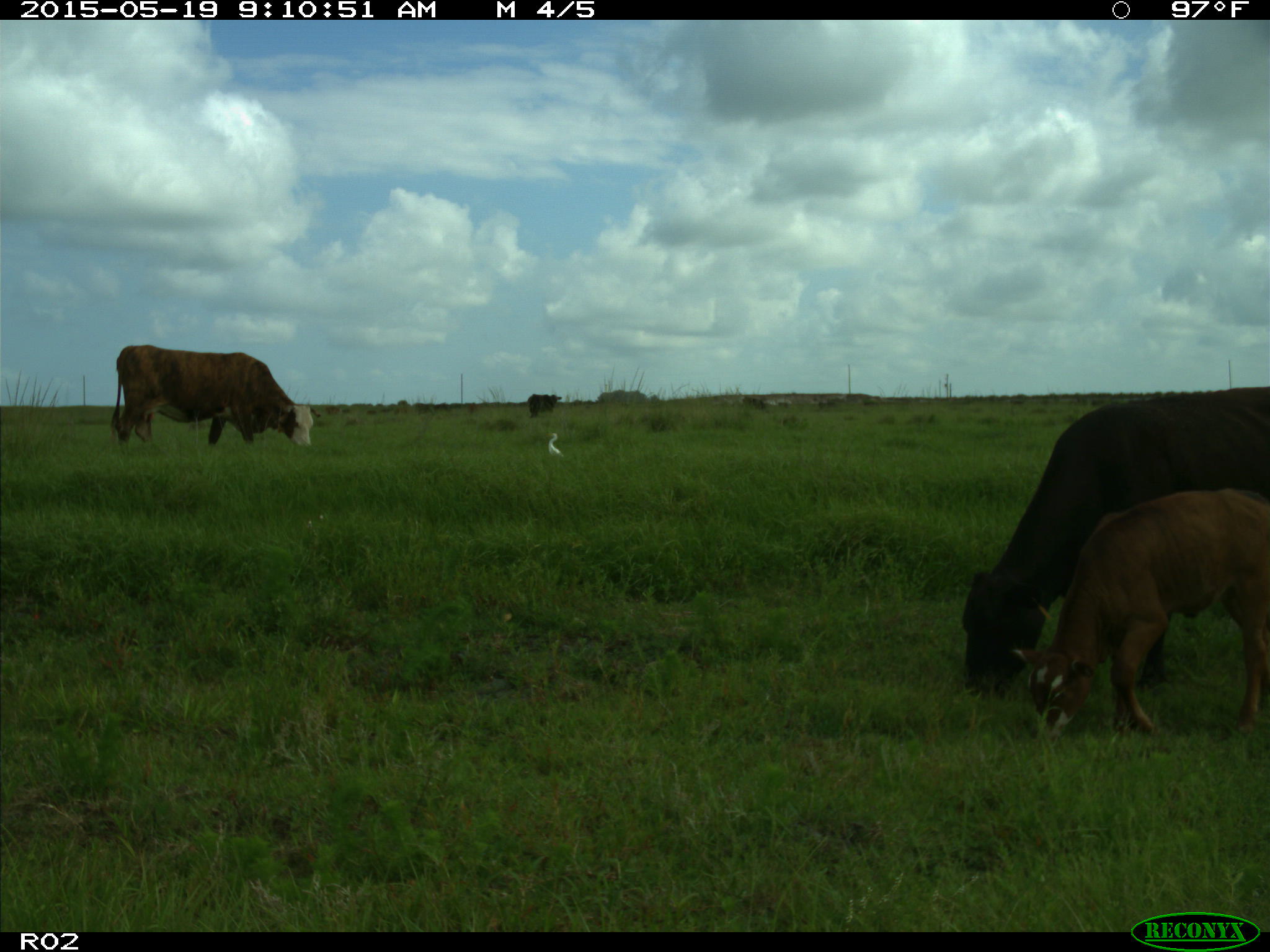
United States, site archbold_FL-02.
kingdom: Animalia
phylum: Chordata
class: Mammalia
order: Artiodactyla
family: Bovidae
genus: Bos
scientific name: Bos taurus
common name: domestic cow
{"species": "Bos taurus (domestic cow)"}